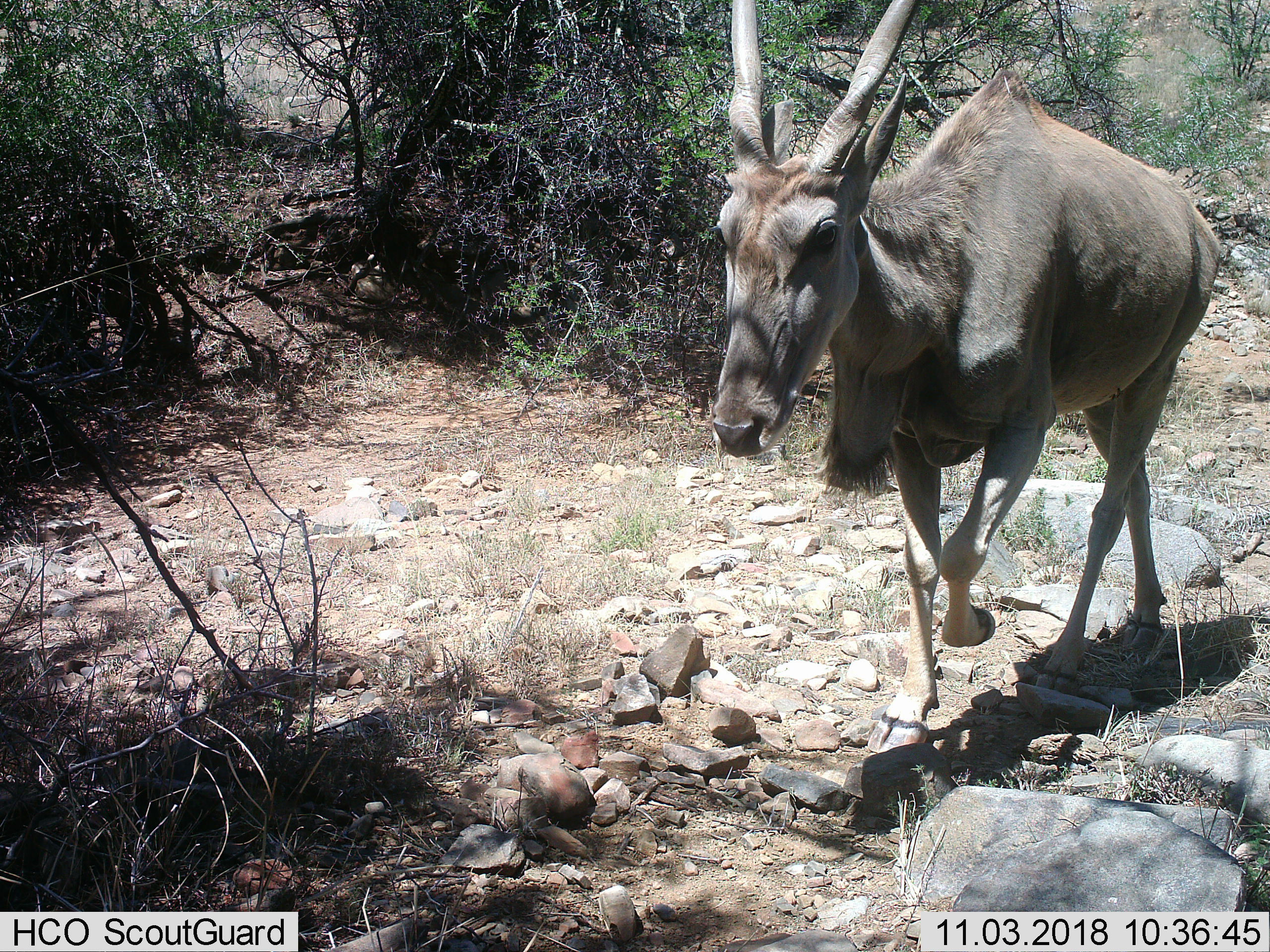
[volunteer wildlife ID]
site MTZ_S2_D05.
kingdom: Animalia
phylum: Chordata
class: Mammalia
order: Artiodactyla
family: Bovidae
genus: Tragelaphus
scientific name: Tragelaphus oryx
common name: eland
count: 1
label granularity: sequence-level